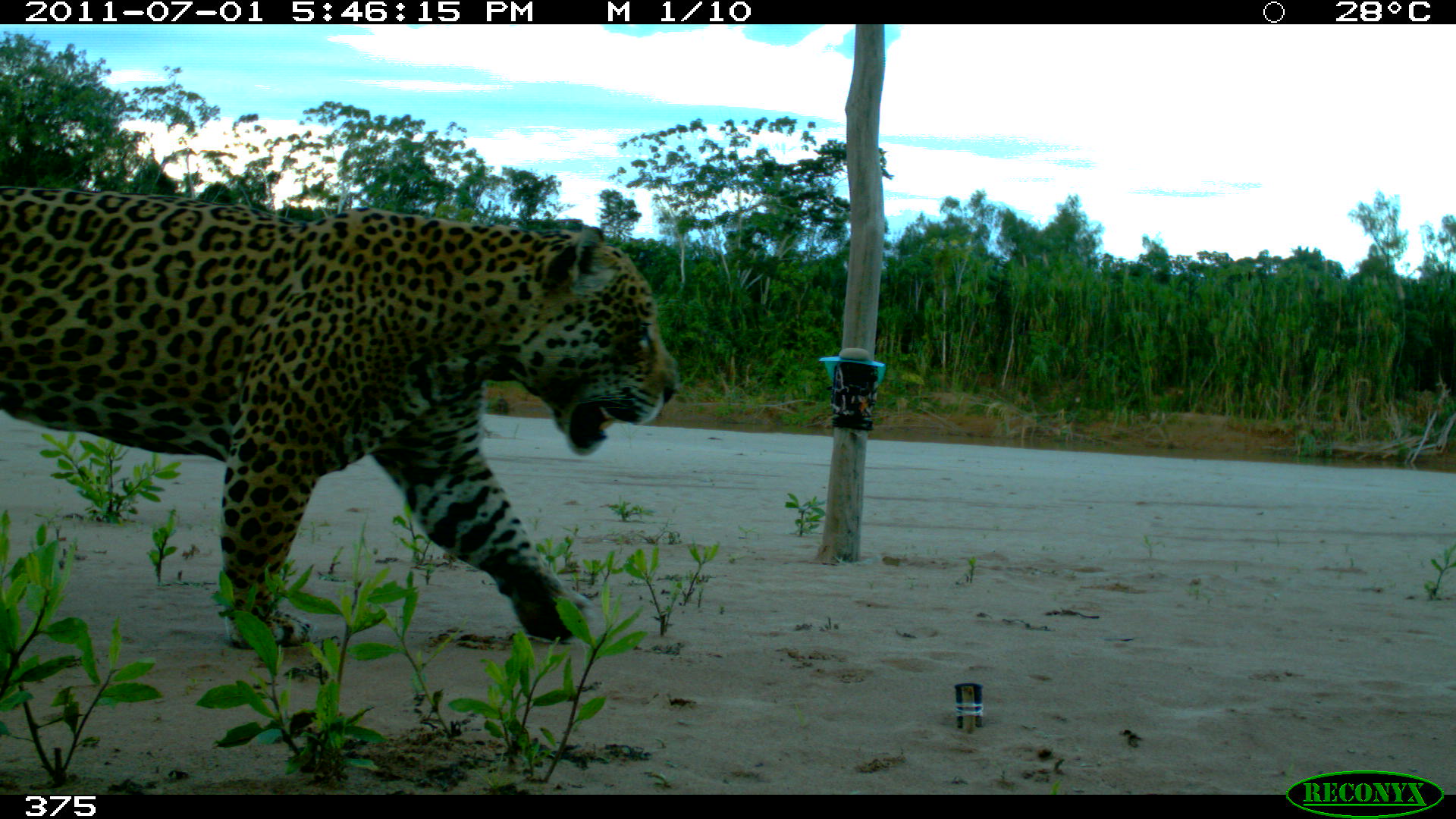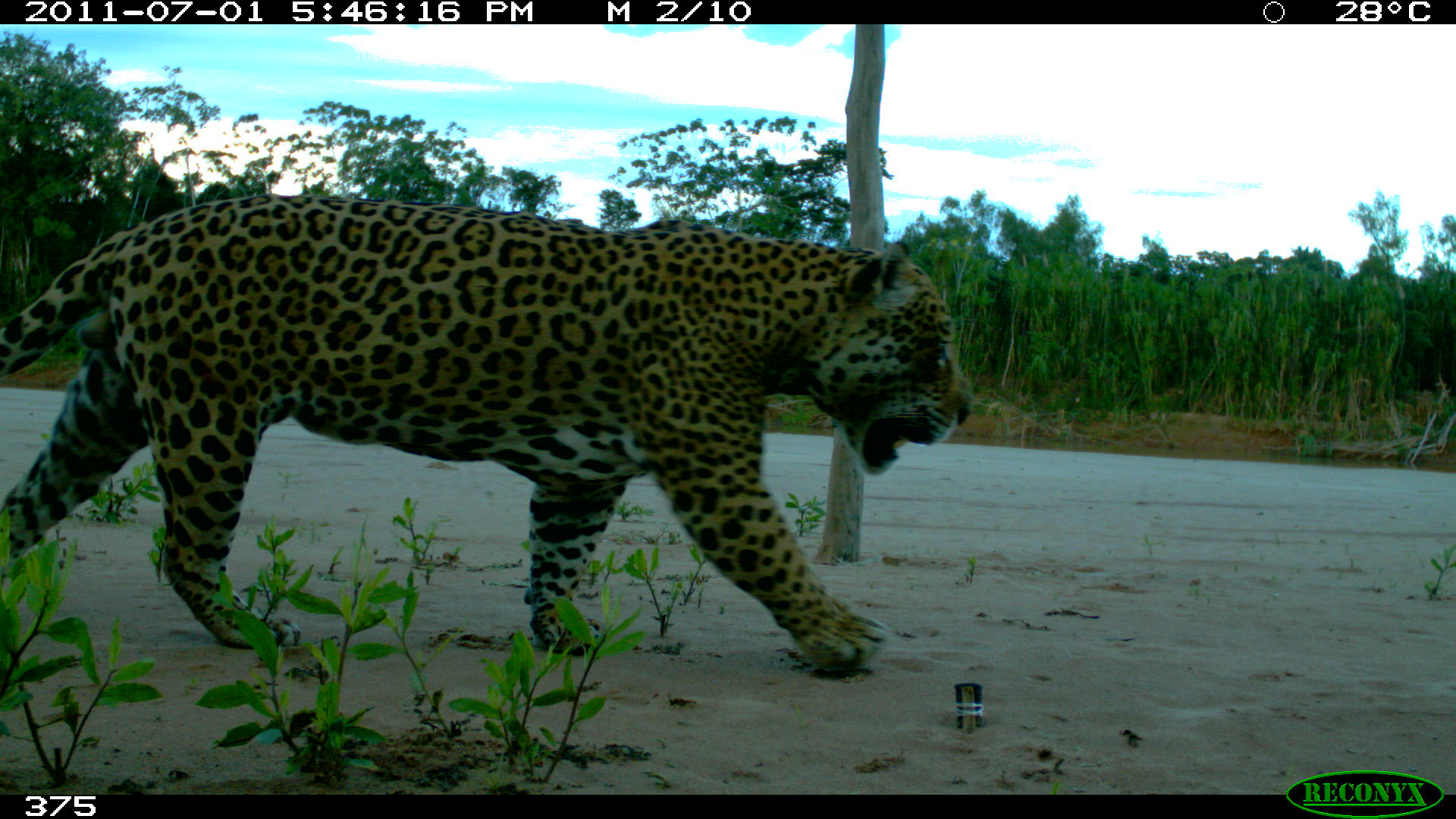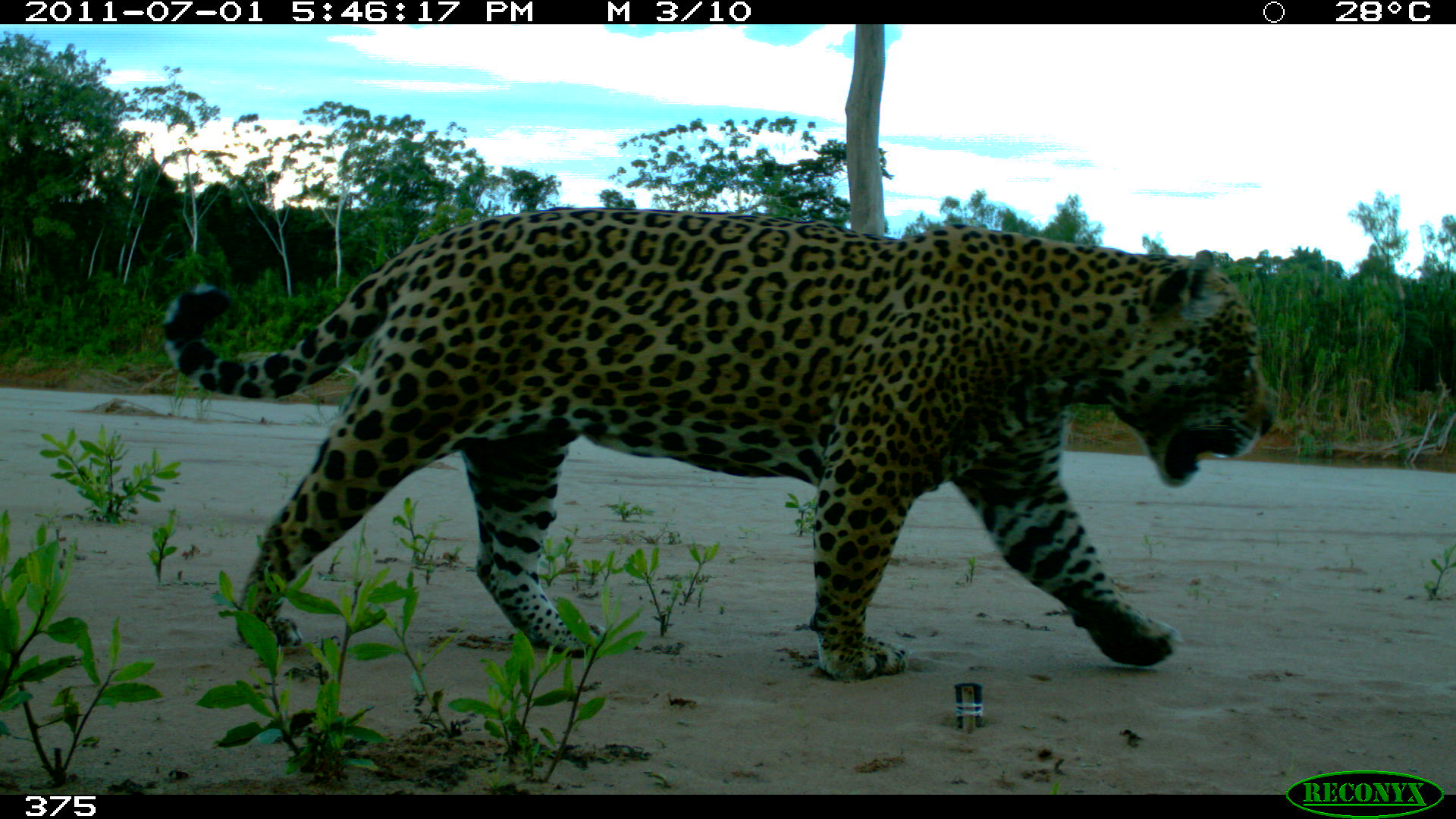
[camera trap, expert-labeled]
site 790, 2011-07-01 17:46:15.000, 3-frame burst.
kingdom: Animalia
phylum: Chordata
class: Mammalia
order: Carnivora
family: Felidae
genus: Panthera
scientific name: Panthera onca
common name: jaguar